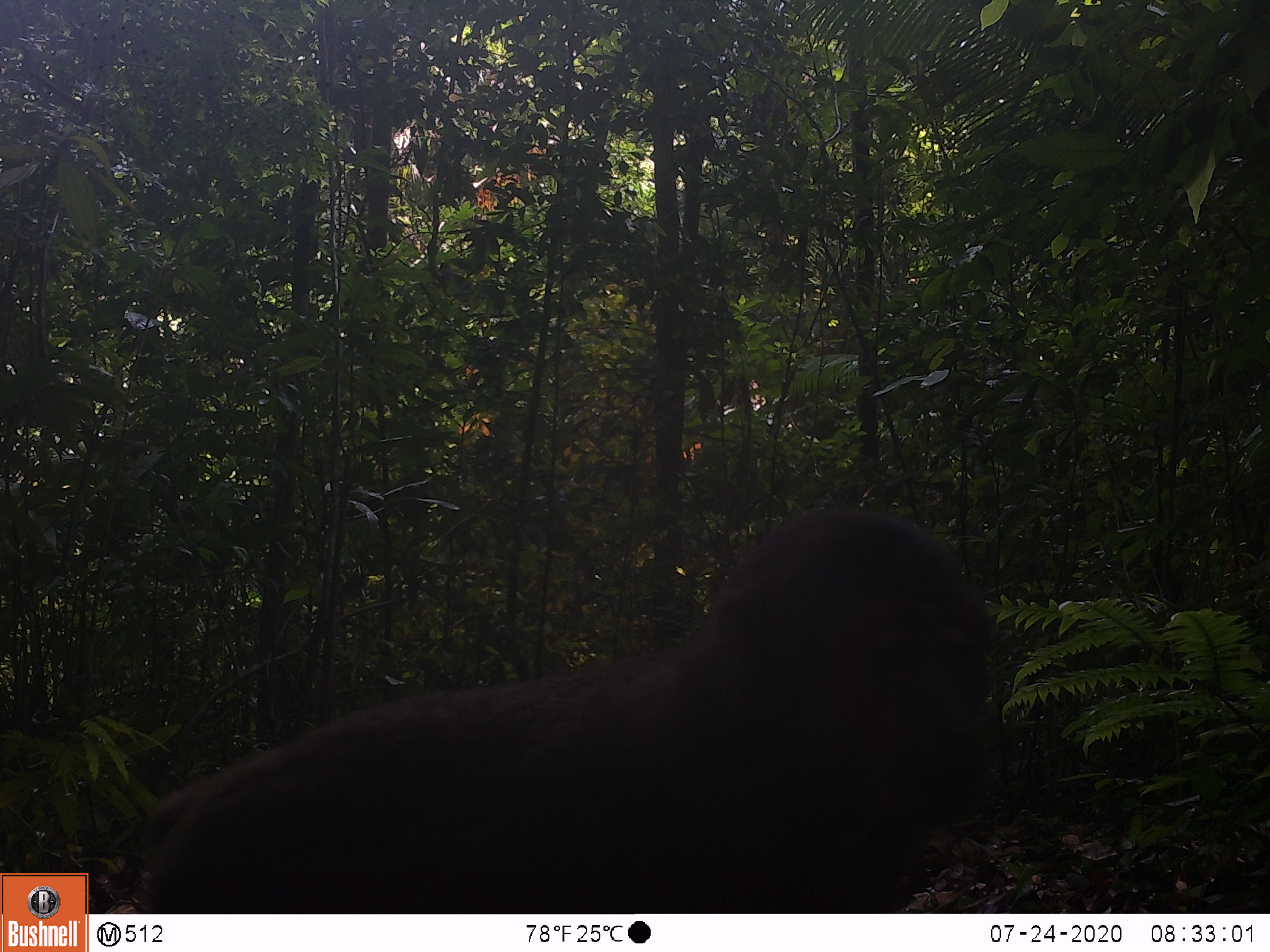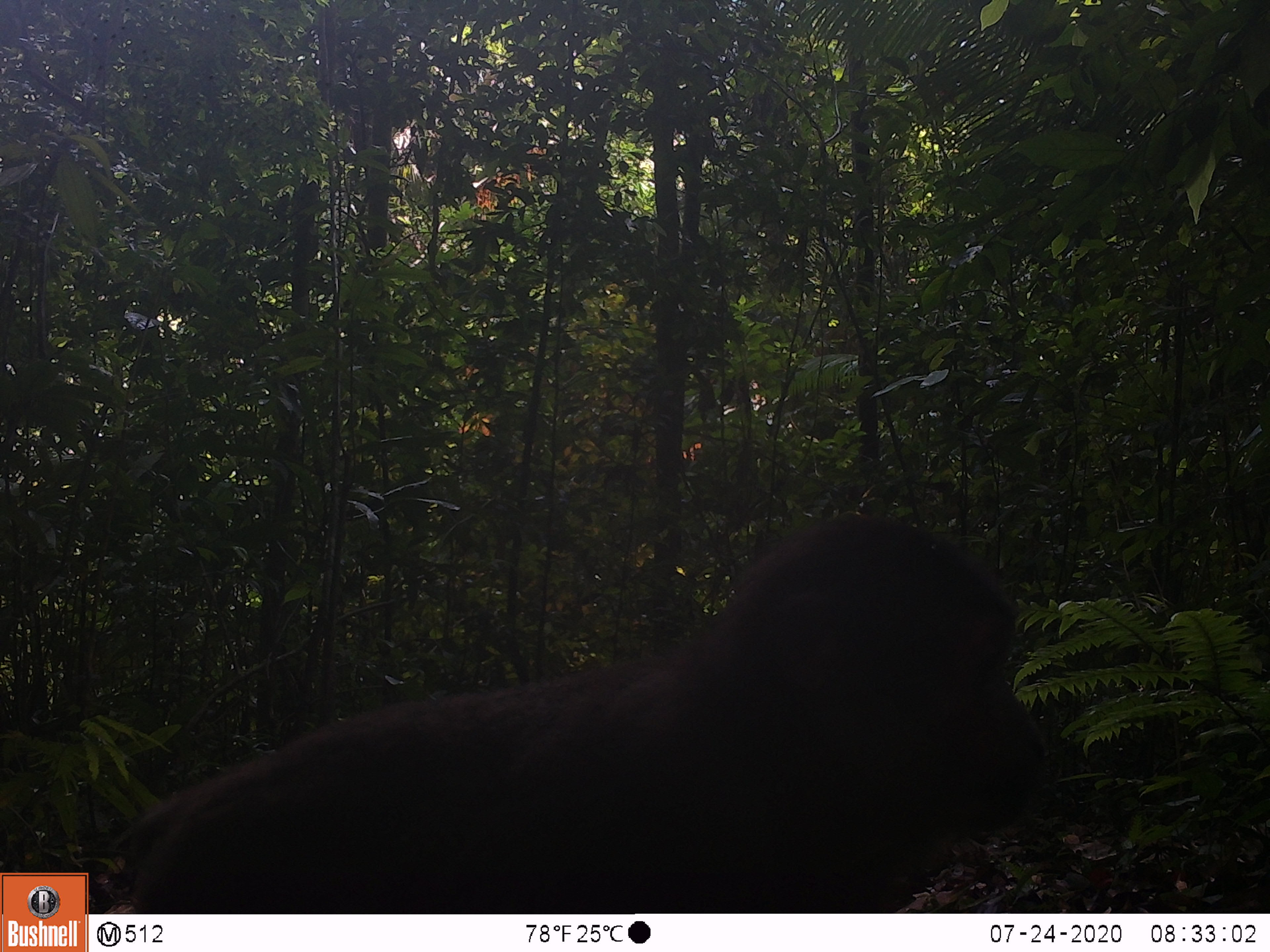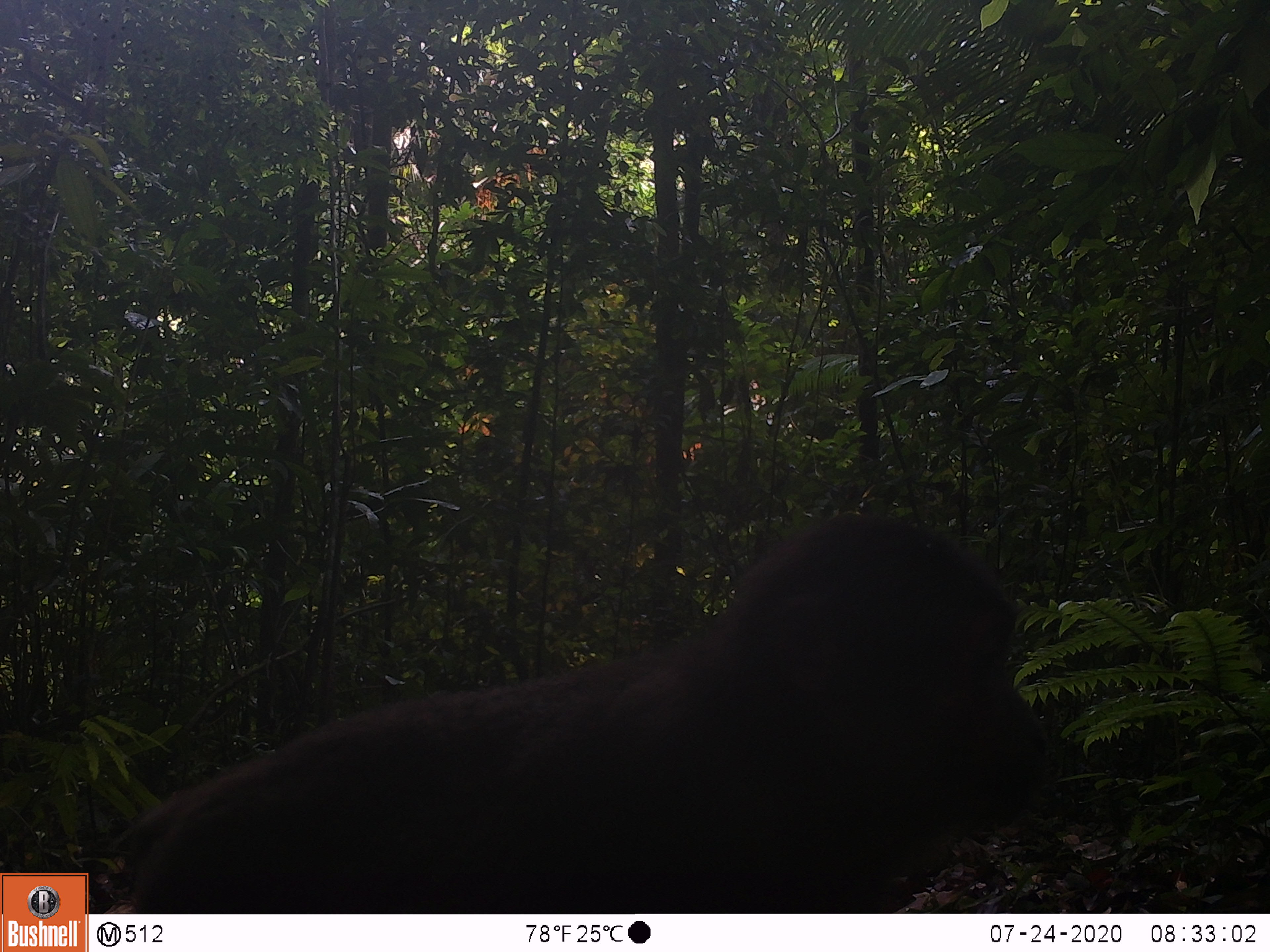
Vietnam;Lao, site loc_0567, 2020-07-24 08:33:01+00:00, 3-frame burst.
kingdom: Animalia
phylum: Chordata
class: Mammalia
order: Primates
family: Cercopithecidae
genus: Macaca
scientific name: Macaca arctoides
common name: stump-tailed macaque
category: stump tailed macaque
Stump tailed macaque (stump-tailed macaque) (Macaca arctoides). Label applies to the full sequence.